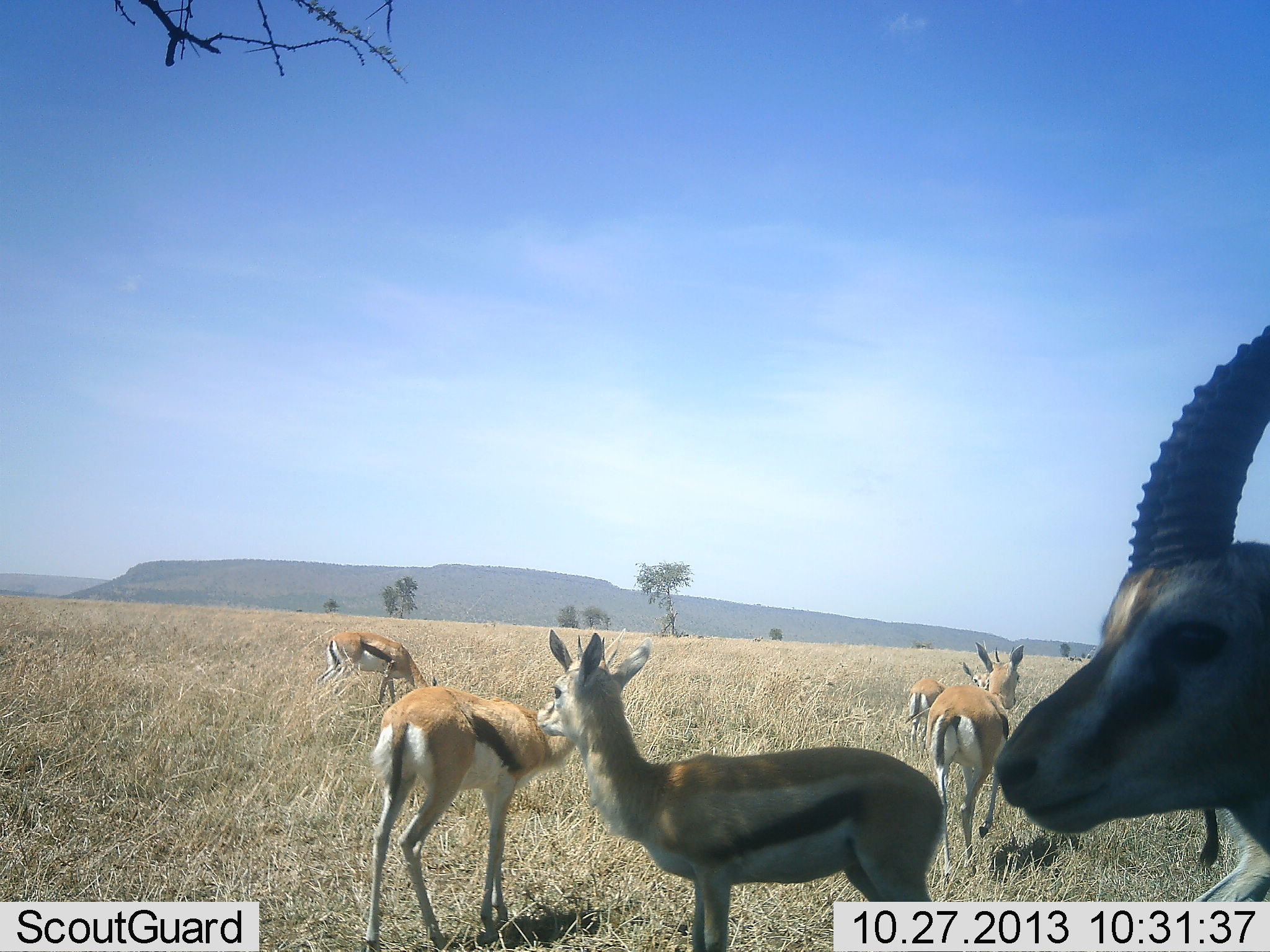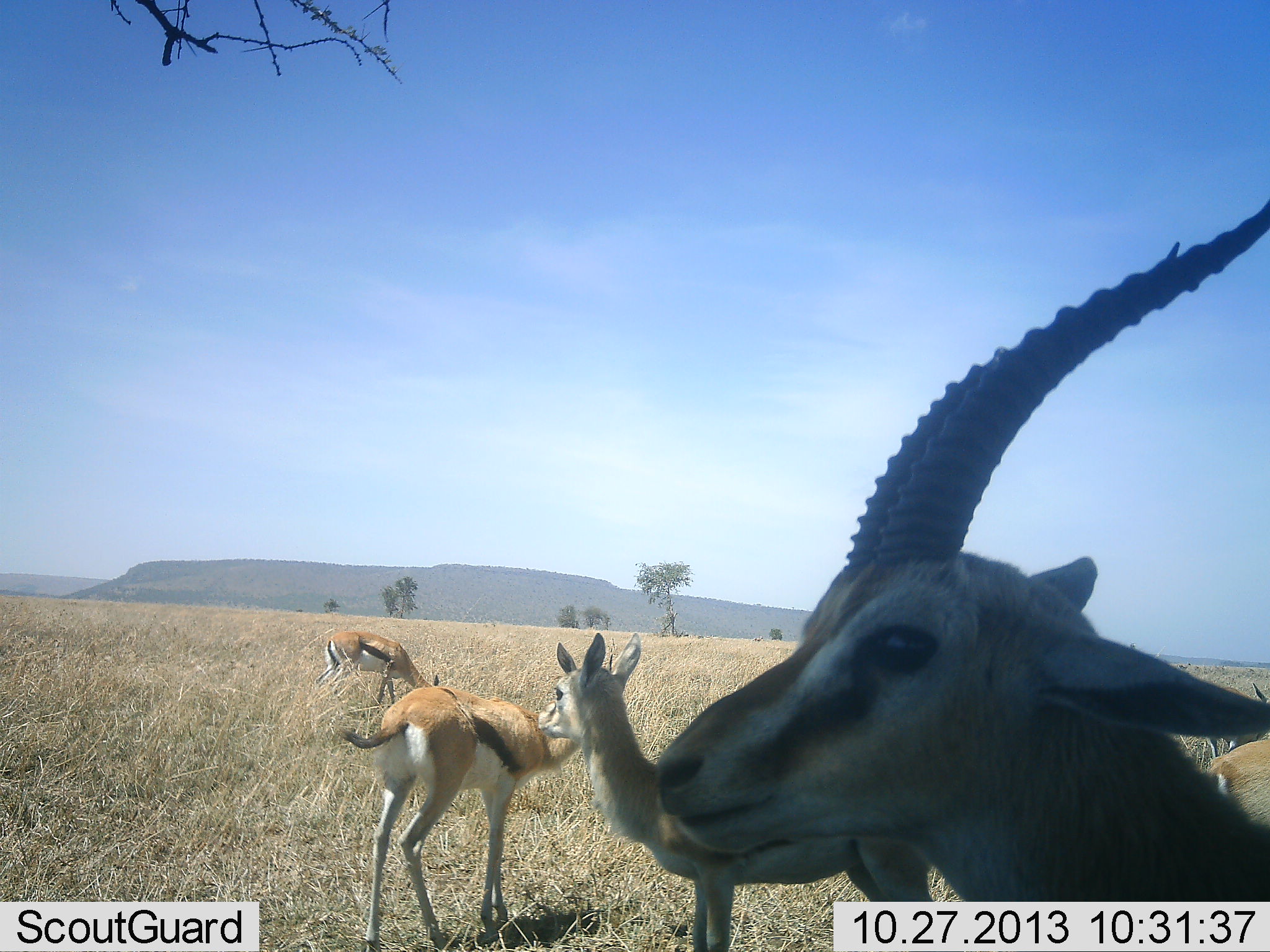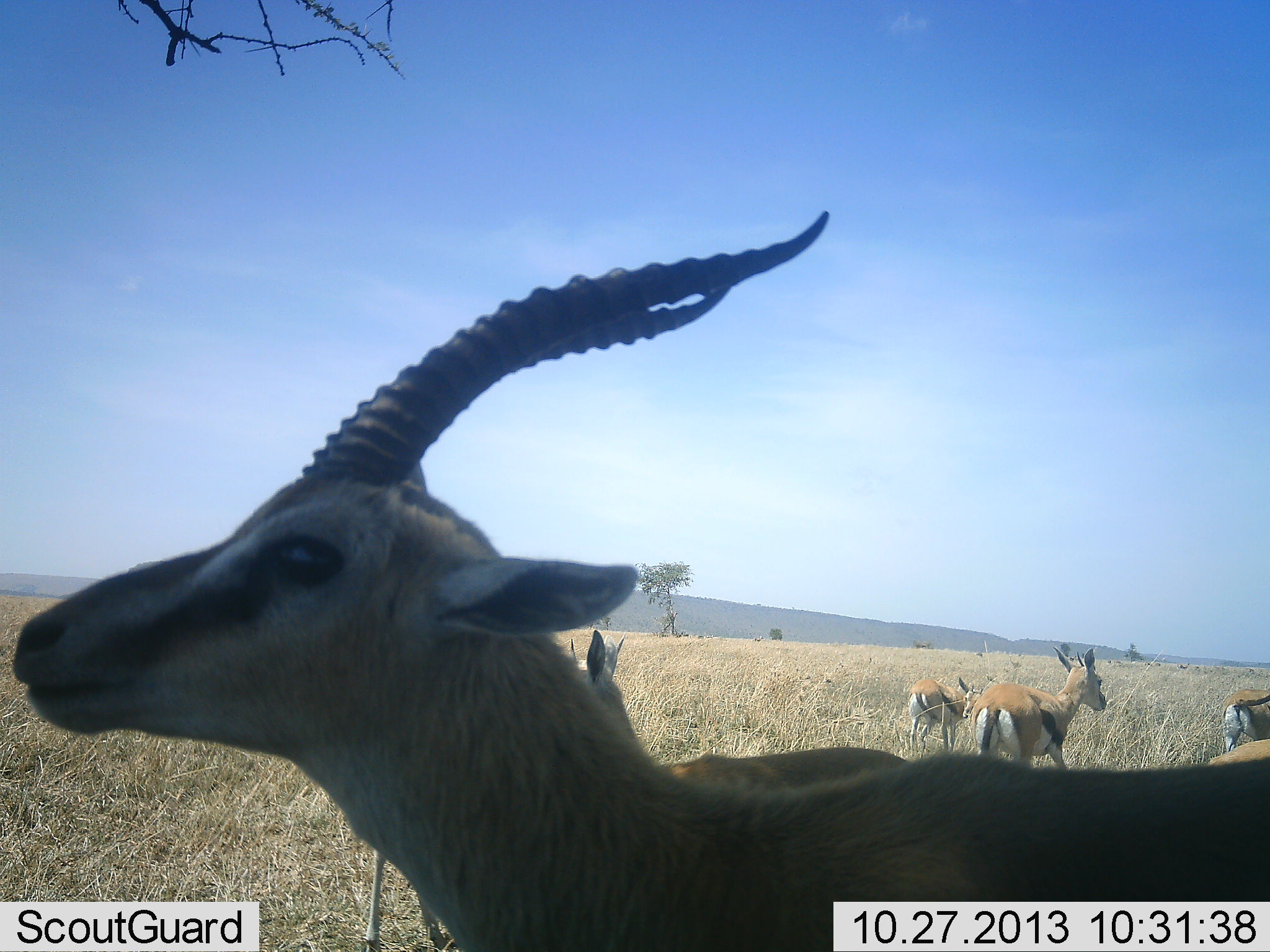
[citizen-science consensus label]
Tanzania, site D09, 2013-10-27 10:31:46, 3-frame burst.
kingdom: Animalia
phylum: Chordata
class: Mammalia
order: Artiodactyla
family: Bovidae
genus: Eudorcas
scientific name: Eudorcas thomsonii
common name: thomson's gazelle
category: gazellethomsons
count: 8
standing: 100%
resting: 0%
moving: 70%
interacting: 10%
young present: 0%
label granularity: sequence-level